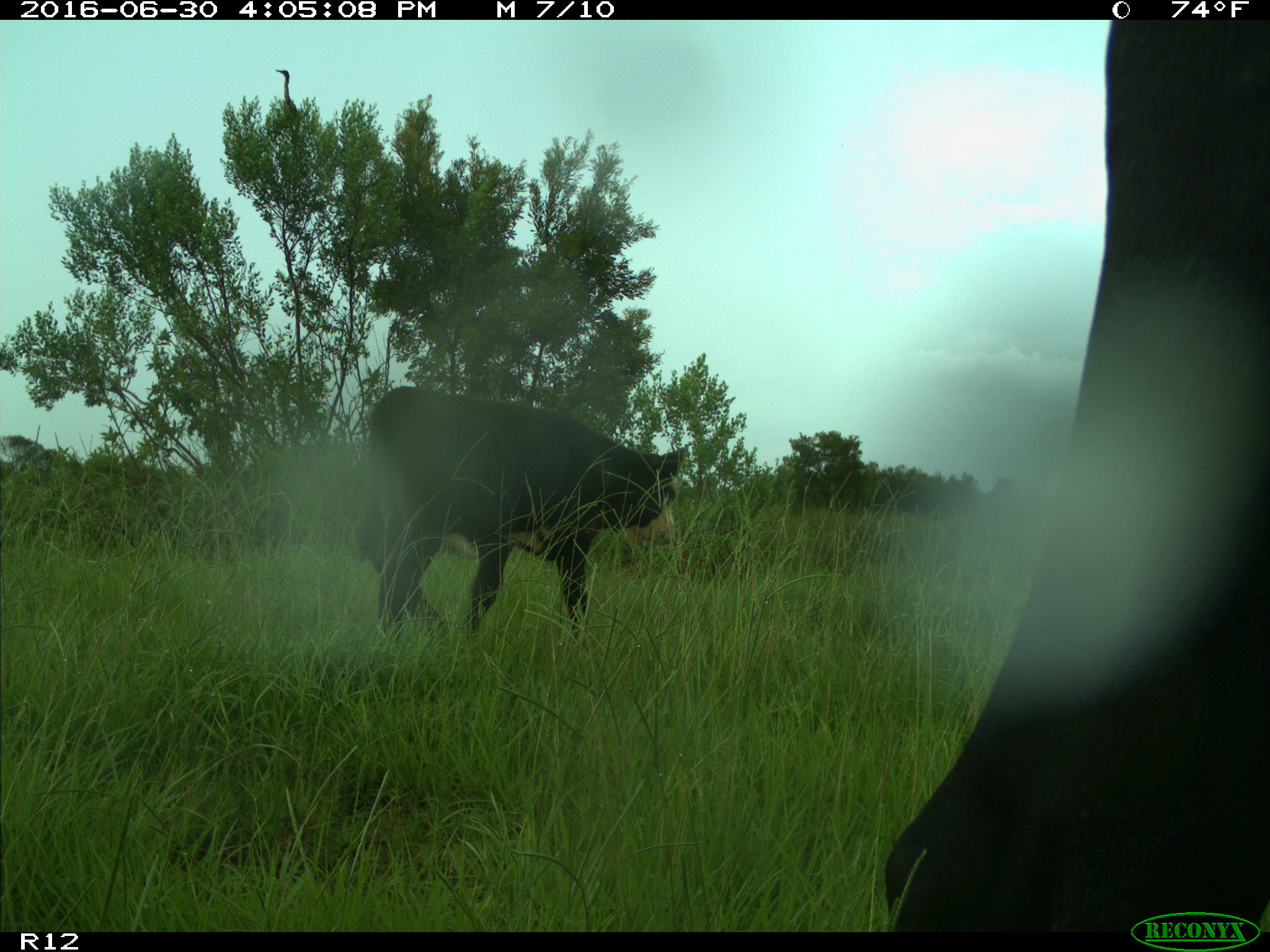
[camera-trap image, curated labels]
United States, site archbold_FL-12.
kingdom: Animalia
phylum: Chordata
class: Mammalia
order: Artiodactyla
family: Bovidae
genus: Bos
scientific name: Bos taurus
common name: domestic cow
Bos taurus (domestic cow).